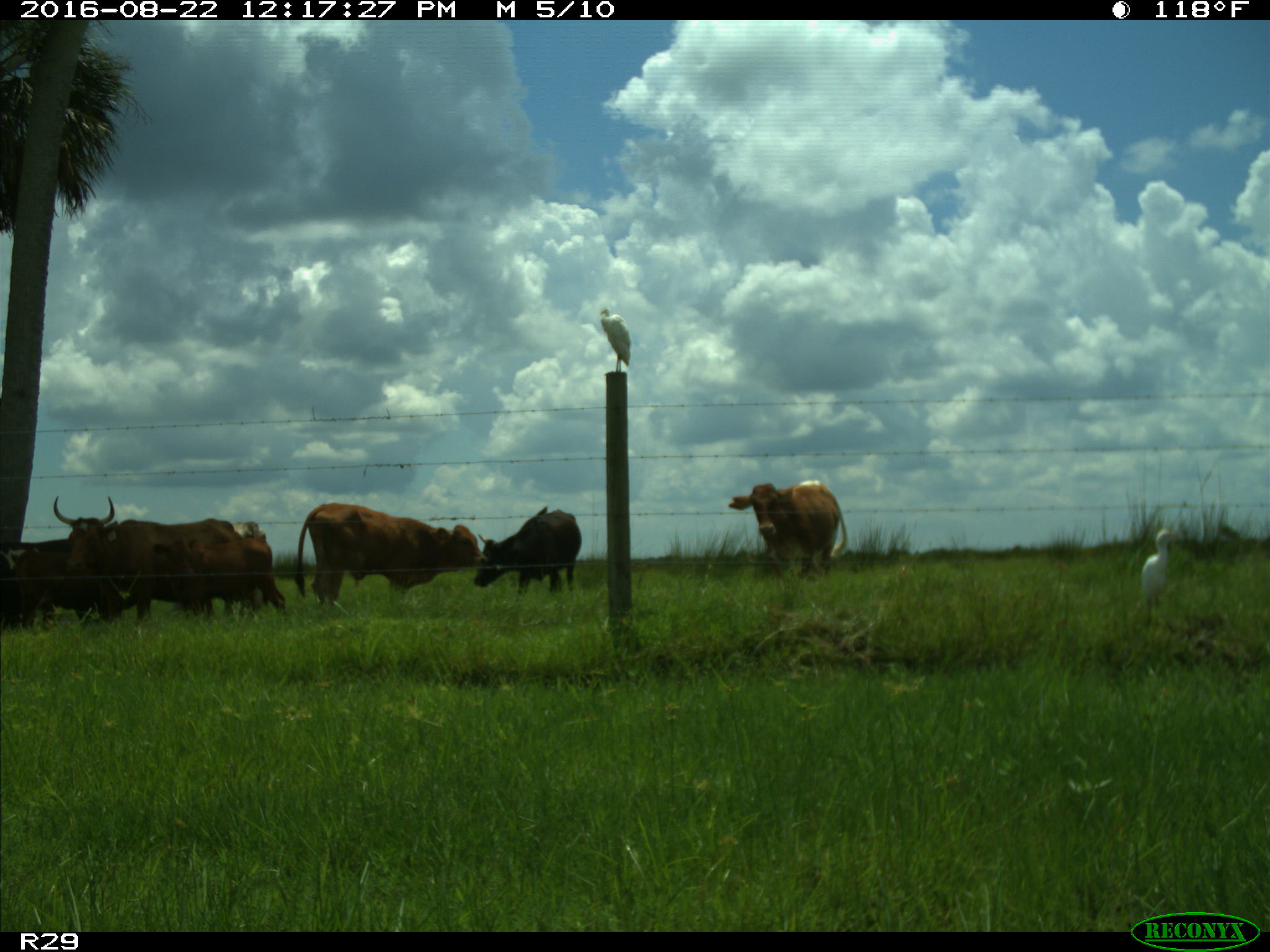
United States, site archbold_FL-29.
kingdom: Animalia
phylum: Chordata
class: Mammalia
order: Artiodactyla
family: Bovidae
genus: Bos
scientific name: Bos taurus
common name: domestic cow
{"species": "Bos taurus (domestic cow)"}